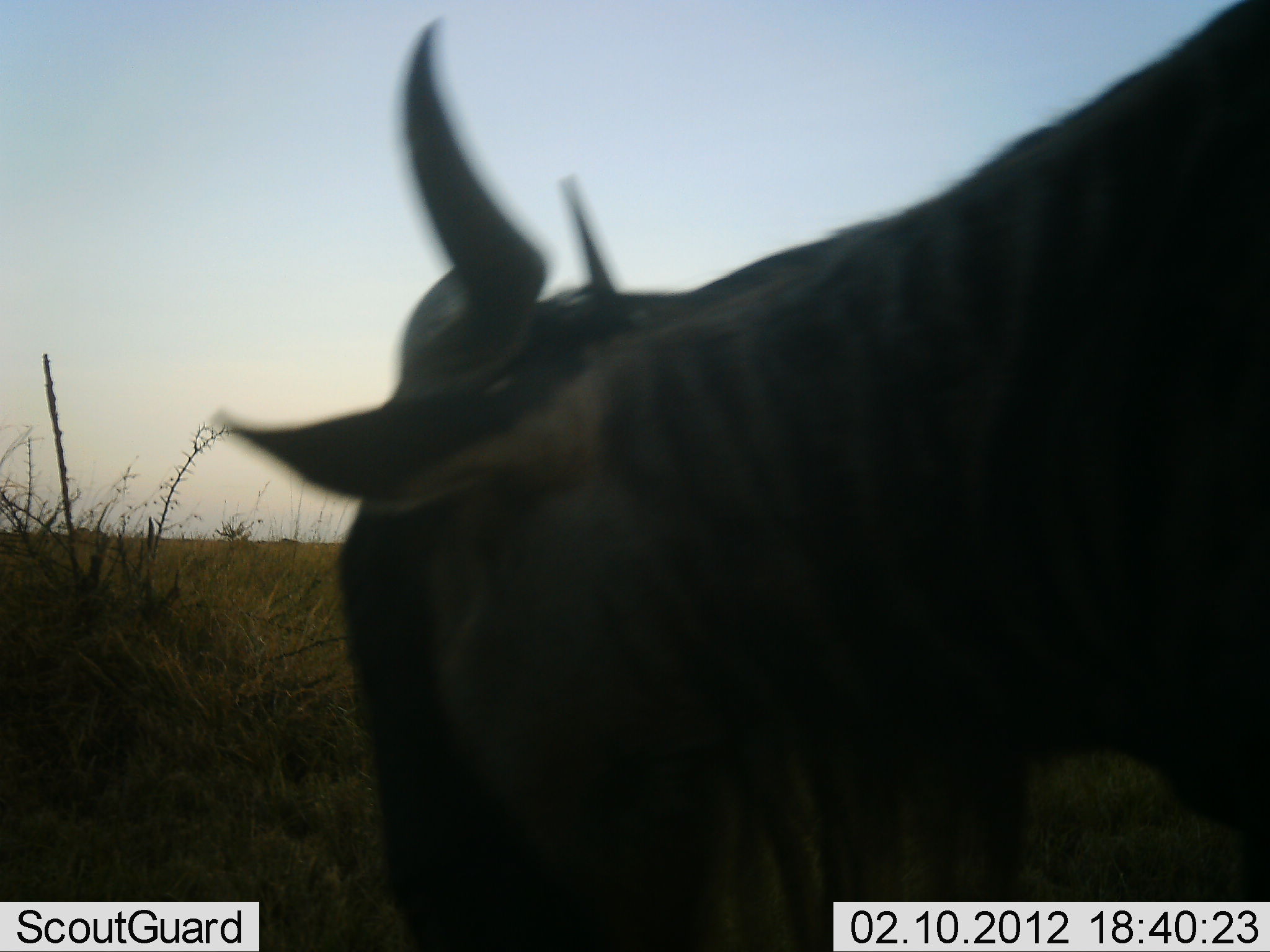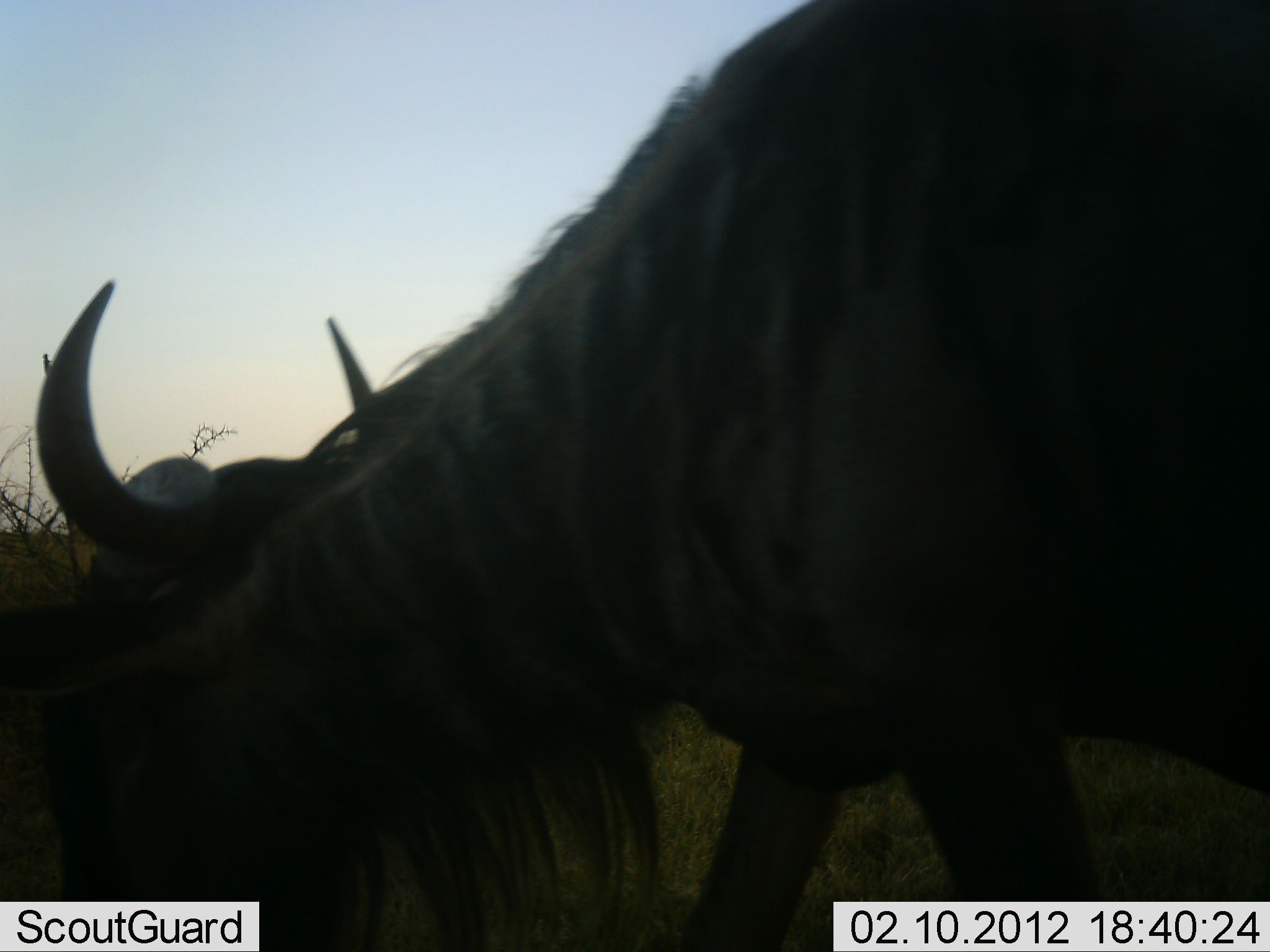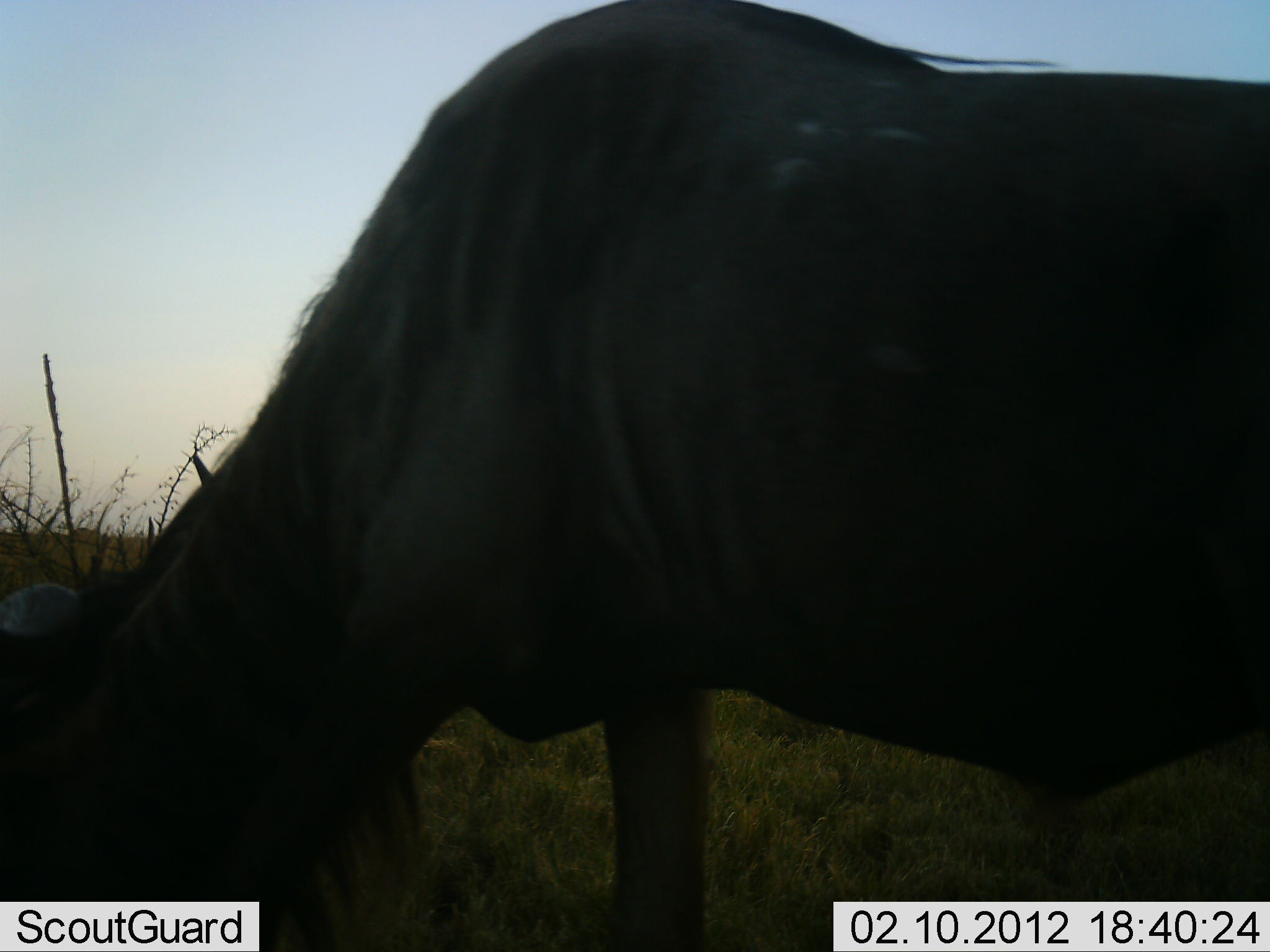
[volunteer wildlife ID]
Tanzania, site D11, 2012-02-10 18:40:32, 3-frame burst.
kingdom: Animalia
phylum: Chordata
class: Mammalia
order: Artiodactyla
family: Bovidae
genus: Connochaetes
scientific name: Connochaetes taurinus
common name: blue wildebeest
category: wildebeest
Wildebeest (blue wildebeest) (Connochaetes taurinus), count 1. Behavior (volunteer vote fractions): standing 33%, resting 0%, moving 47%, interacting 0%. Young present (vote fraction): 0%. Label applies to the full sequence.